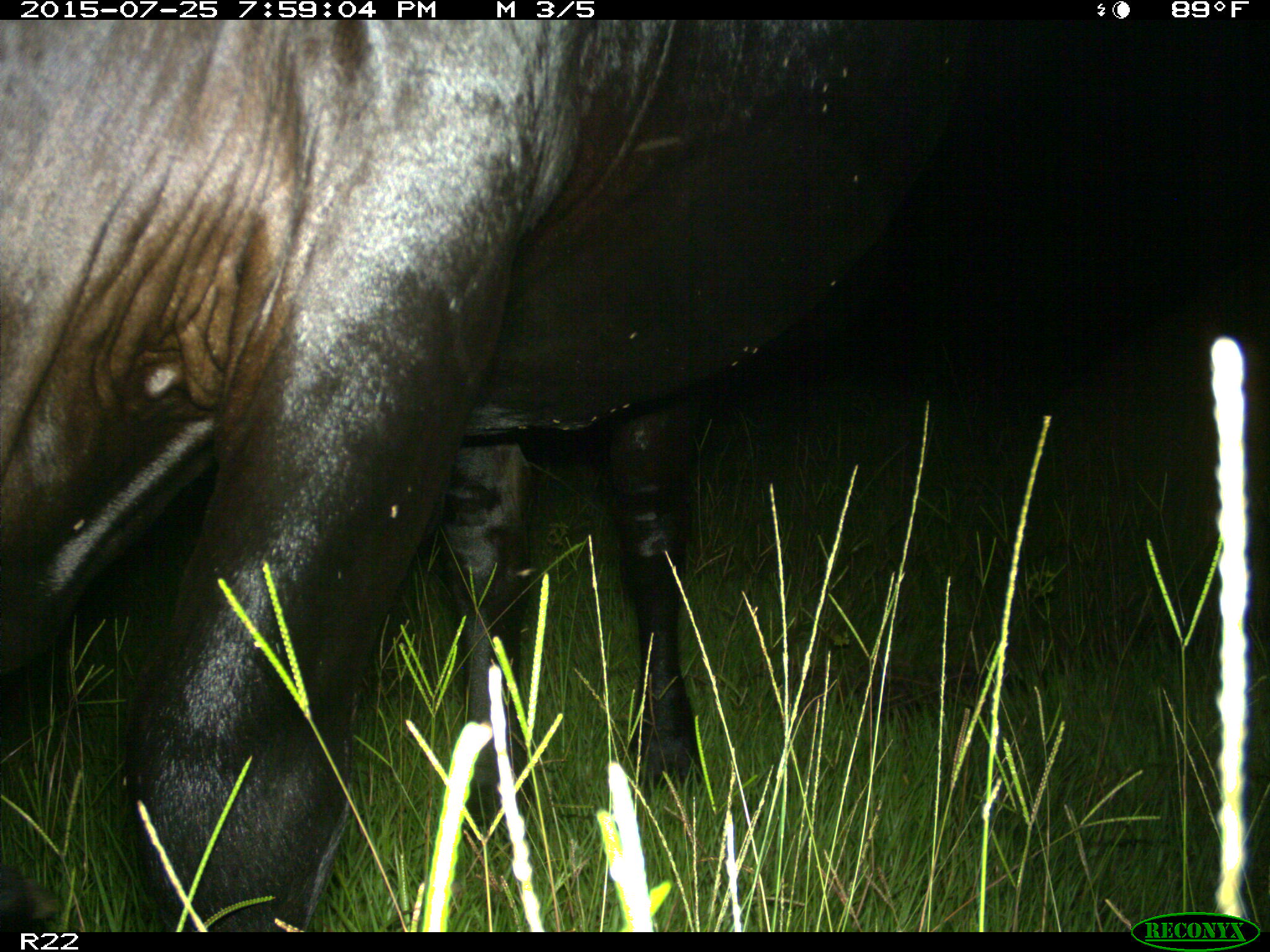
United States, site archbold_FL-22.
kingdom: Animalia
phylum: Chordata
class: Mammalia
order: Artiodactyla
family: Bovidae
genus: Bos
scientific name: Bos taurus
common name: domestic cow